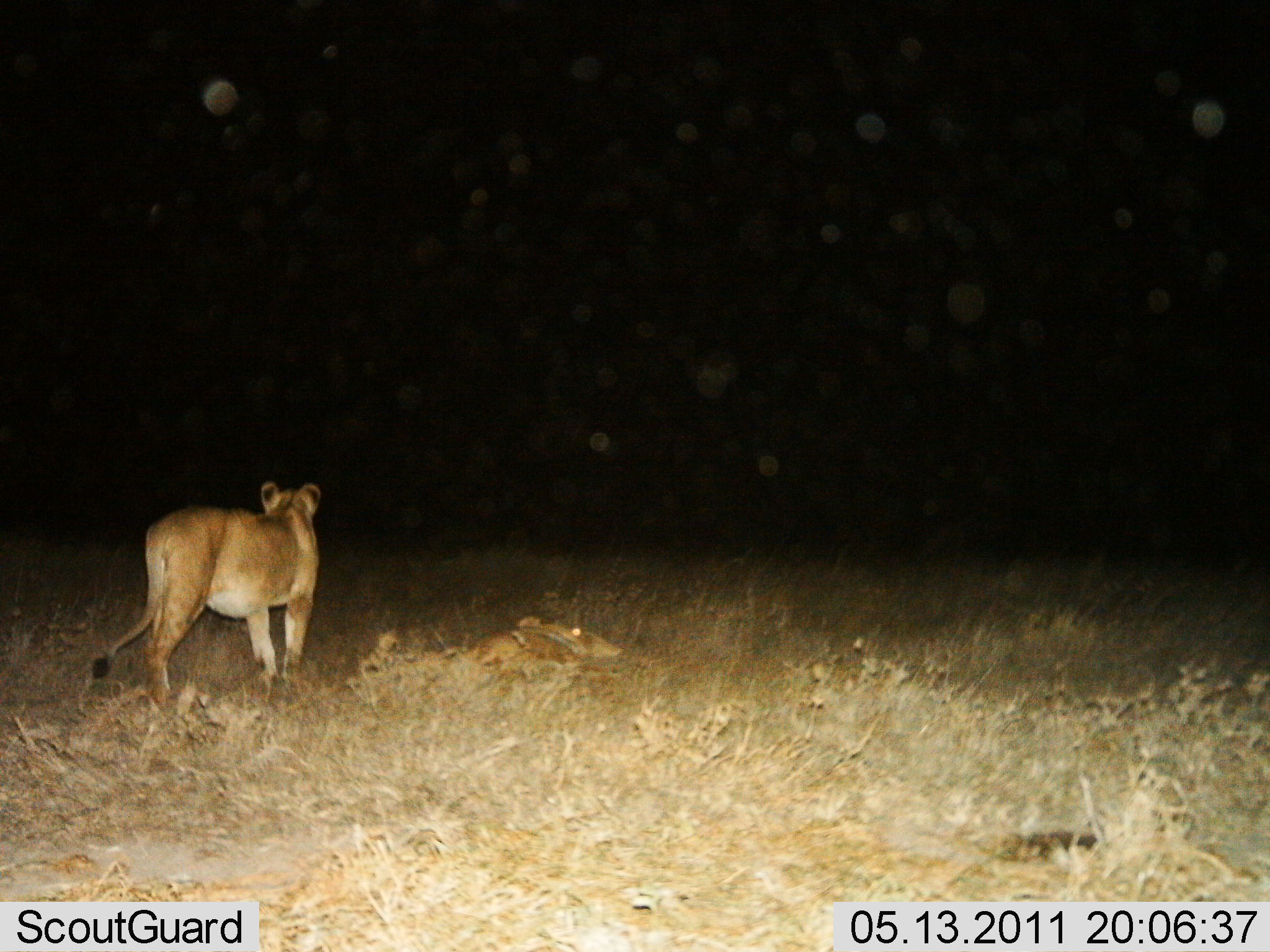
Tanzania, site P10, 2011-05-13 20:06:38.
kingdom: Animalia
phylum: Chordata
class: Mammalia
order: Carnivora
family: Felidae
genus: Panthera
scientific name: Panthera leo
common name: lion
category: lionfemale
Lionfemale (lion) (Panthera leo), count 1. Behavior (volunteer vote fractions): standing 75%, resting 33%, moving 17%, interacting 8%. Young present (vote fraction): 0%. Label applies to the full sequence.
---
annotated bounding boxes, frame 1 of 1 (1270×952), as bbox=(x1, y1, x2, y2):
animal: bbox=(89, 479, 321, 712); bbox=(282, 613, 625, 721)